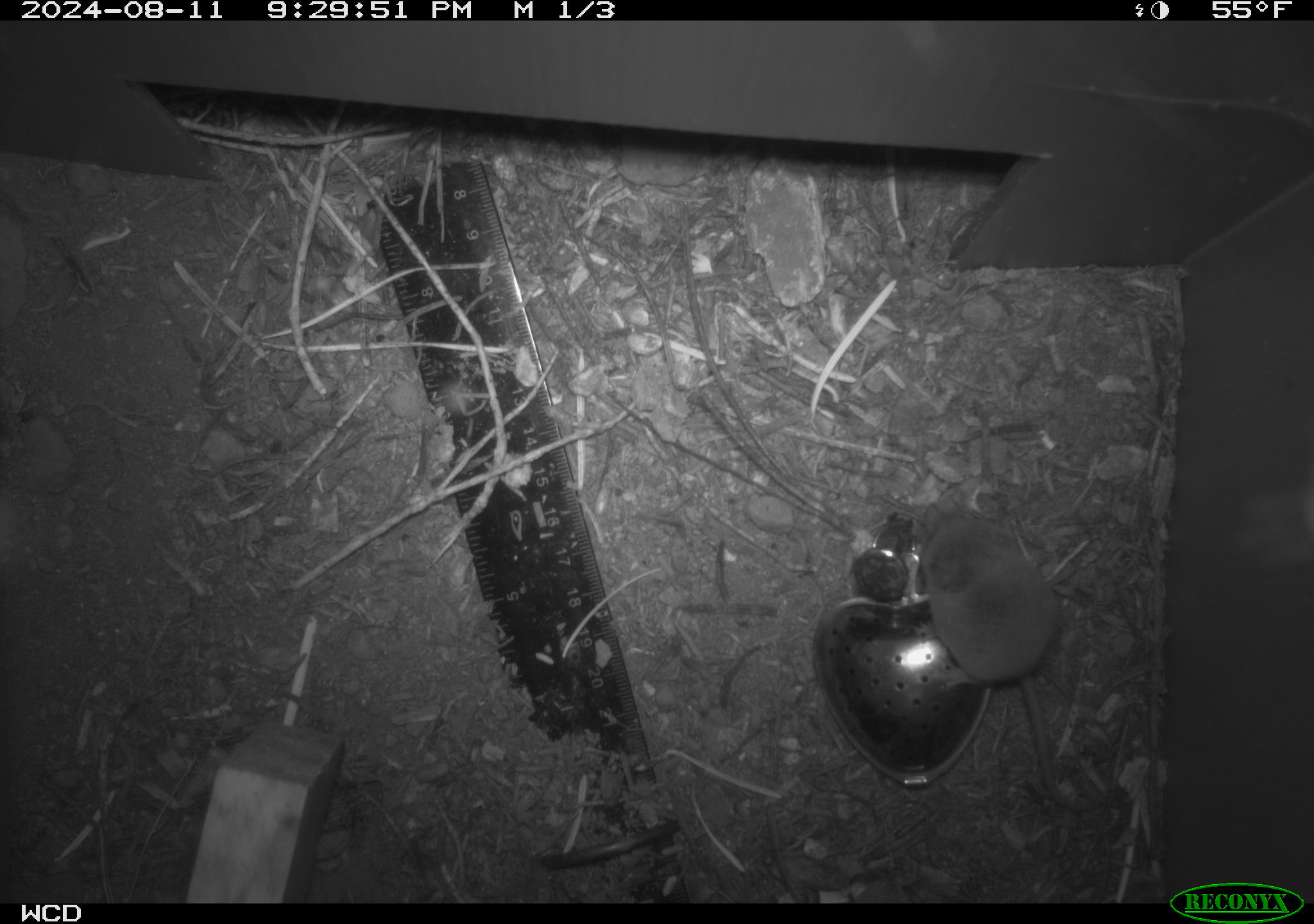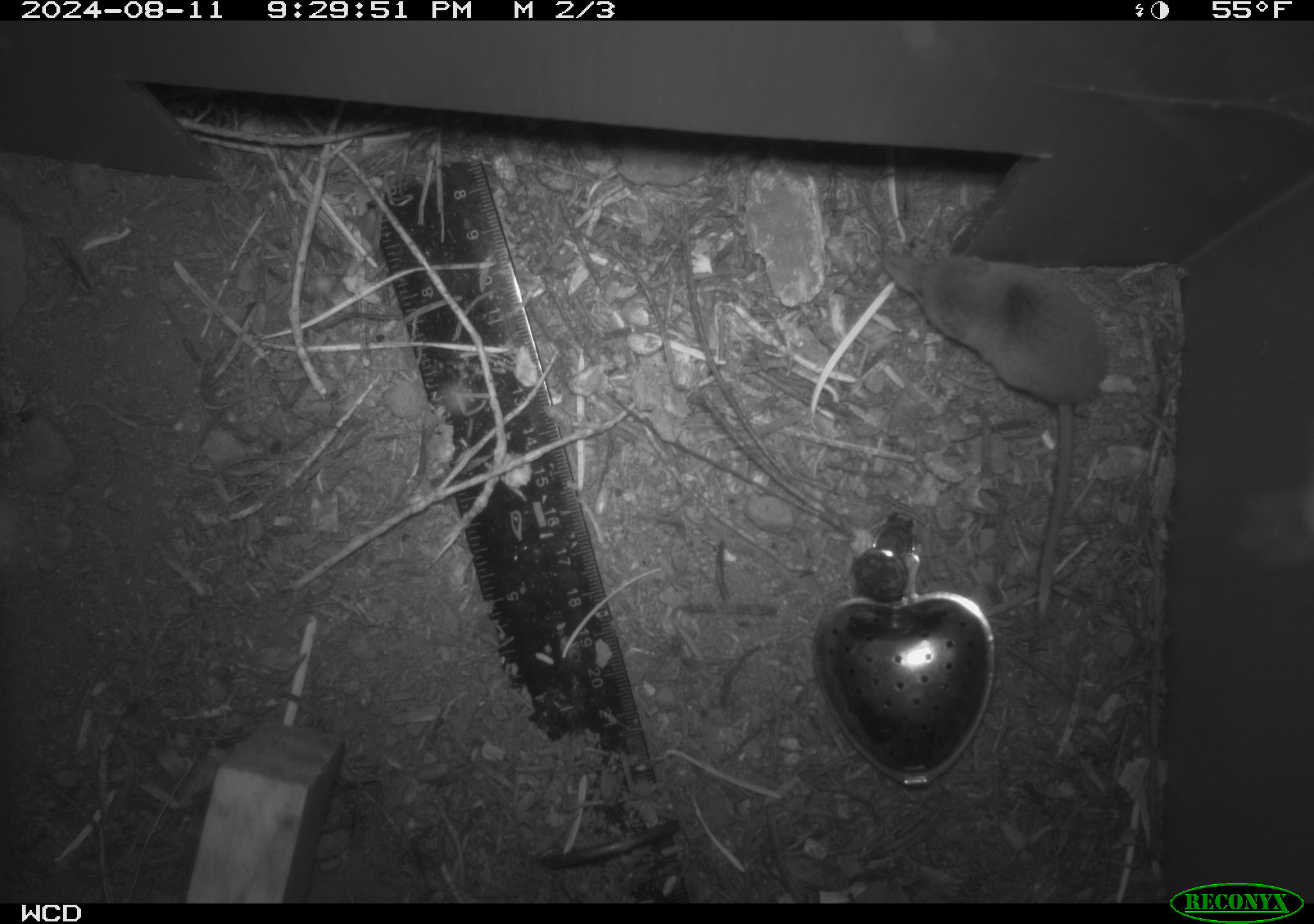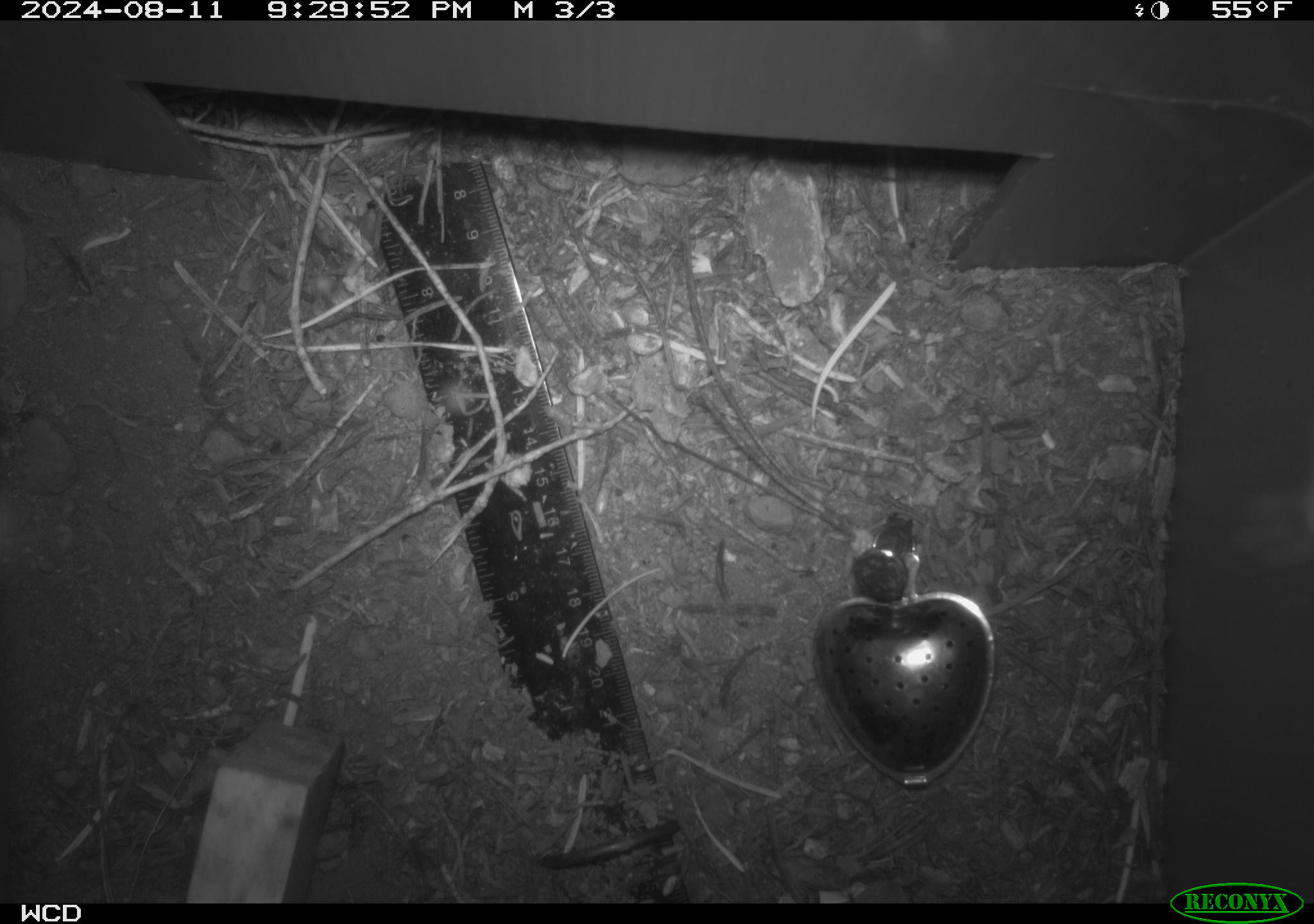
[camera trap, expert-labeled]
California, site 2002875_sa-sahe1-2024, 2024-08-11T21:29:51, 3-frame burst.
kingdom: Animalia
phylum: Chordata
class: Mammalia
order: Eulipotyphla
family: Soricidae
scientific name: Soricidae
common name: shrews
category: soricidae family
Soricidae family (shrews) (Soricidae).